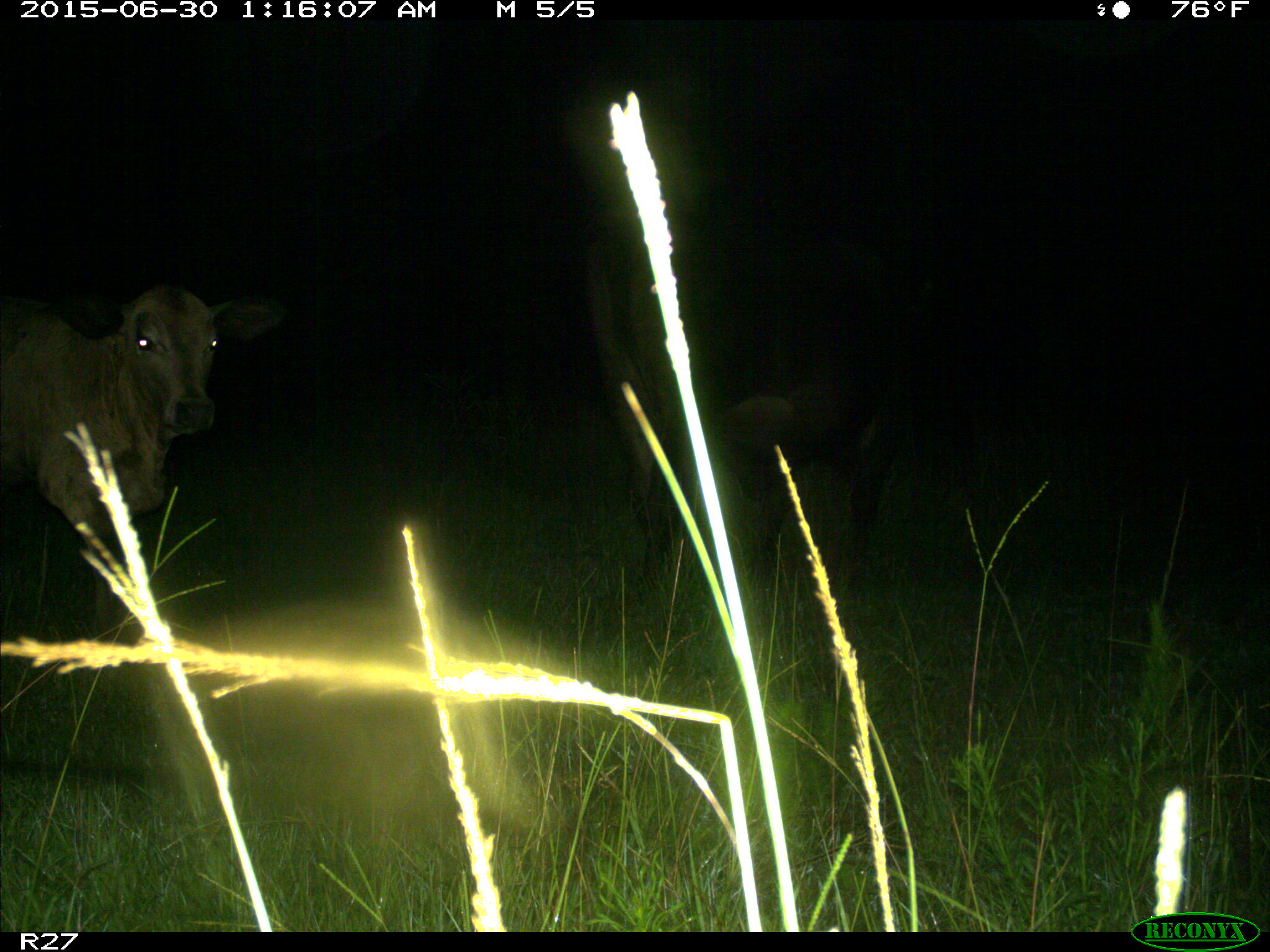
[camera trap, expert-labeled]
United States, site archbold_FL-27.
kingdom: Animalia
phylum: Chordata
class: Mammalia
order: Artiodactyla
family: Bovidae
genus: Bos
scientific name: Bos taurus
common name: domestic cow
Bos taurus (domestic cow).